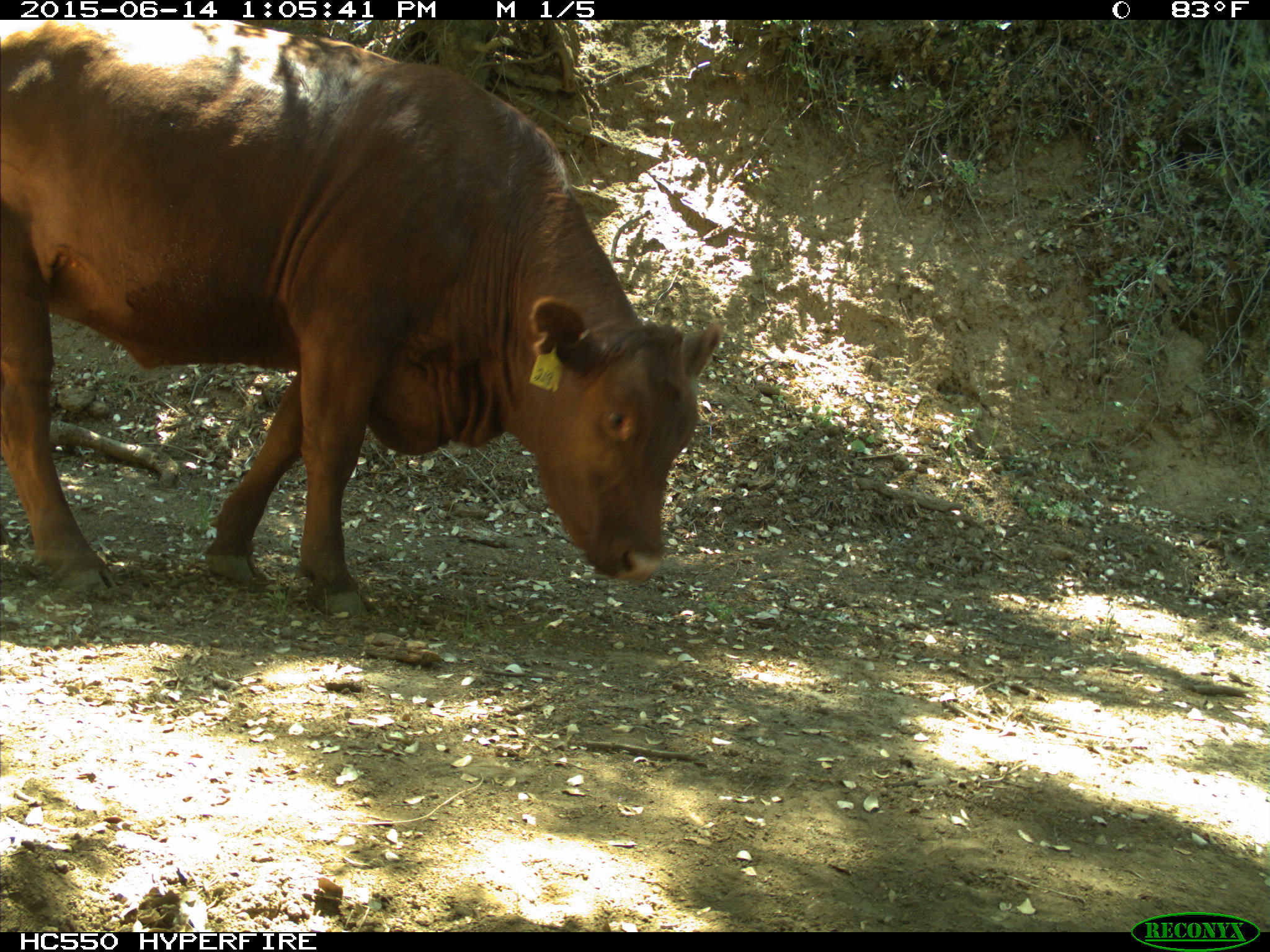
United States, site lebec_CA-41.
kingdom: Animalia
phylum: Chordata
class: Mammalia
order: Artiodactyla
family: Bovidae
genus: Bos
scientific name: Bos taurus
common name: domestic cow